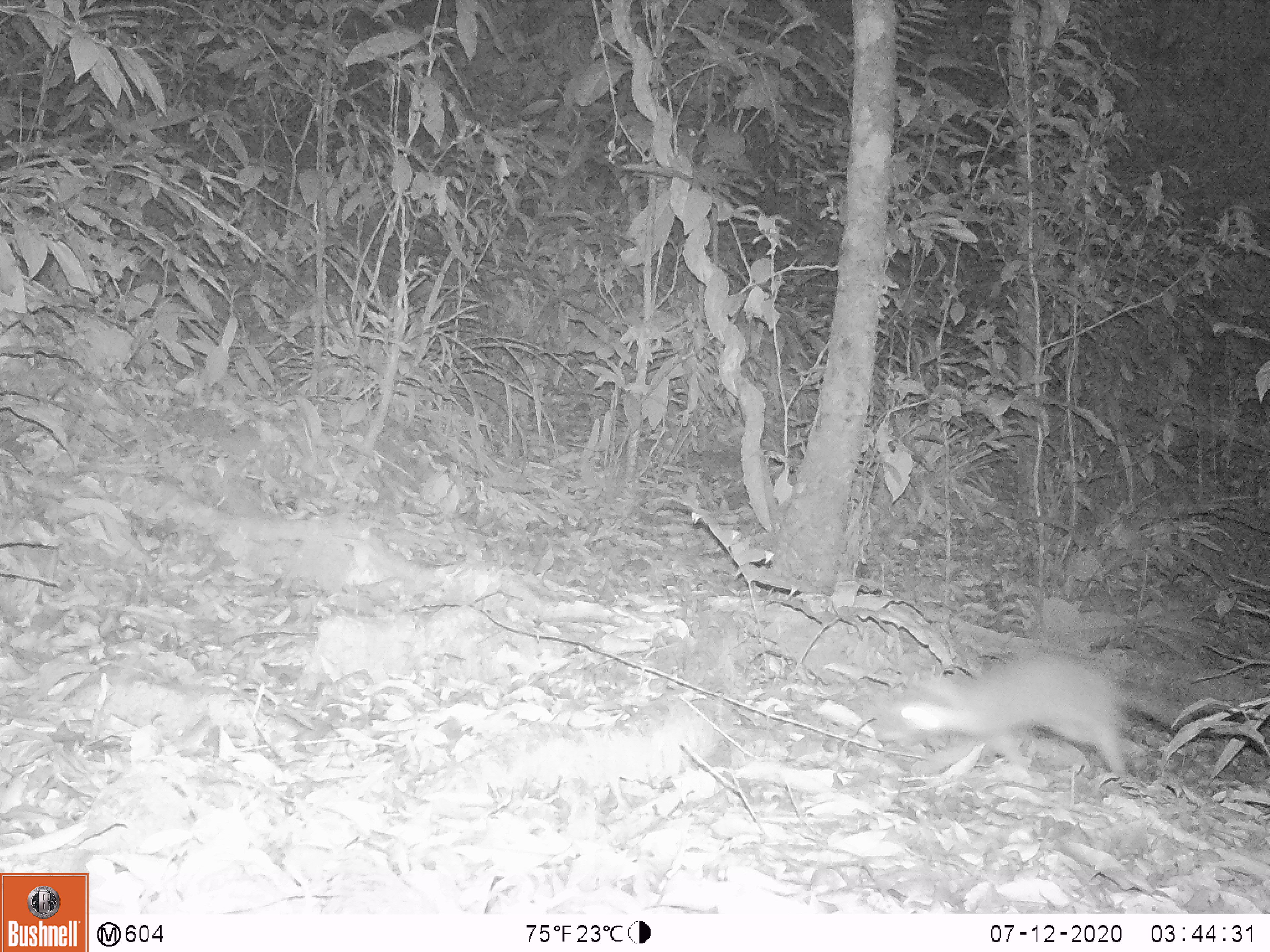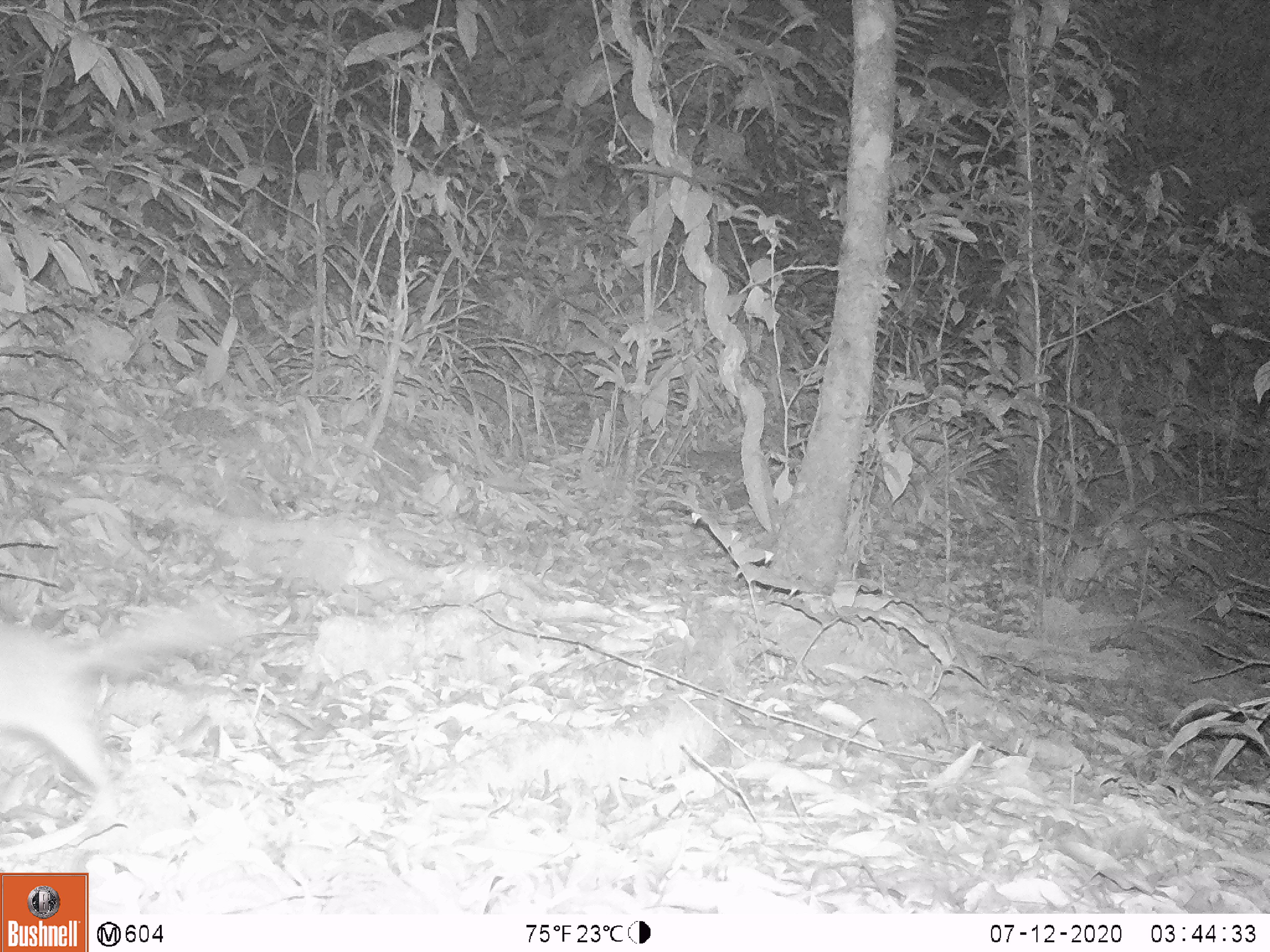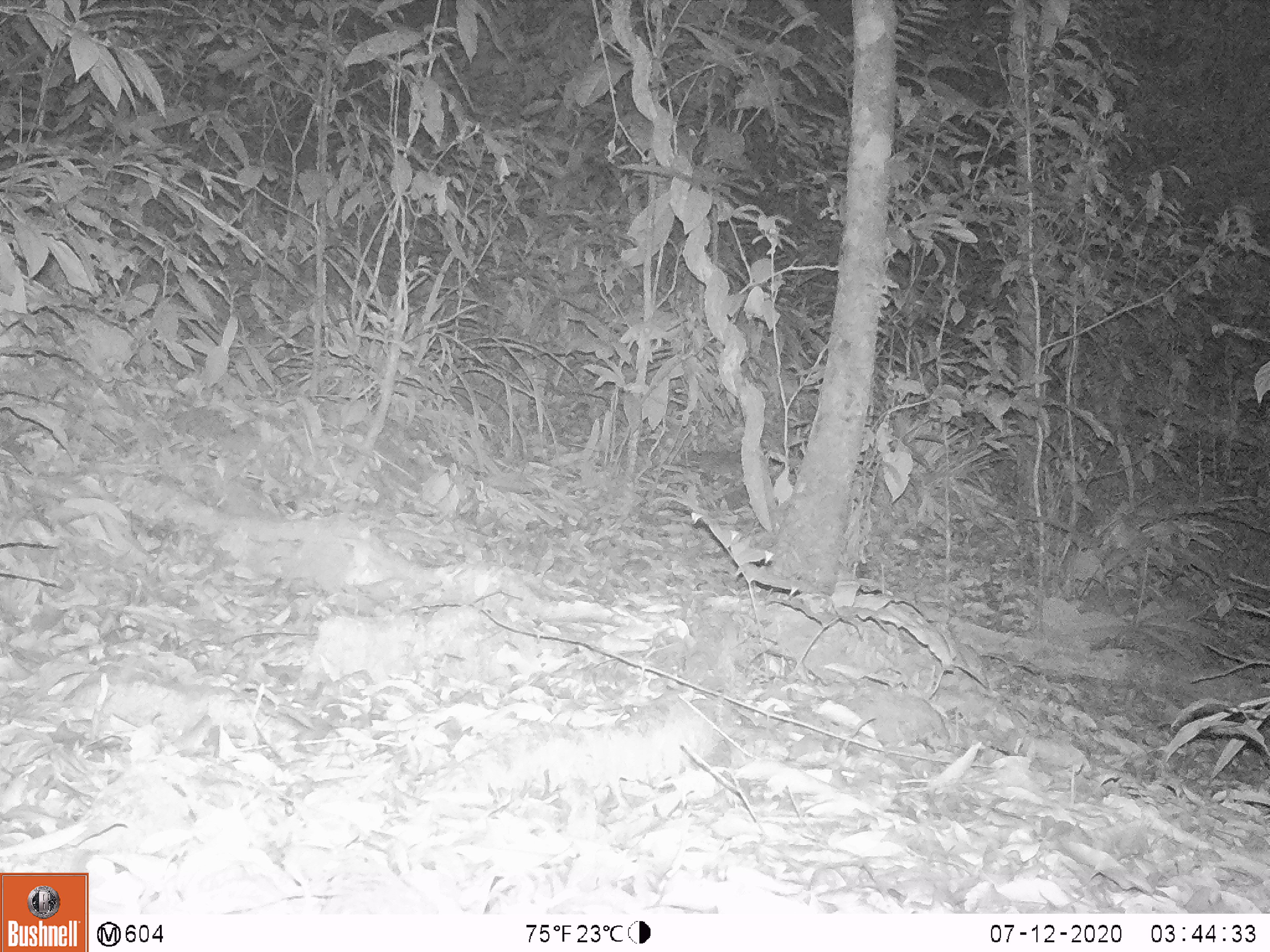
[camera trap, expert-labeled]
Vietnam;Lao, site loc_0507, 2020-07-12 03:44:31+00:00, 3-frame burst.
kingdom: Animalia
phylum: Chordata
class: Mammalia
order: Carnivora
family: Mustelidae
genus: Melogale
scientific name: Melogale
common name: ferret badger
Ferret badger (Melogale). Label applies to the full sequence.